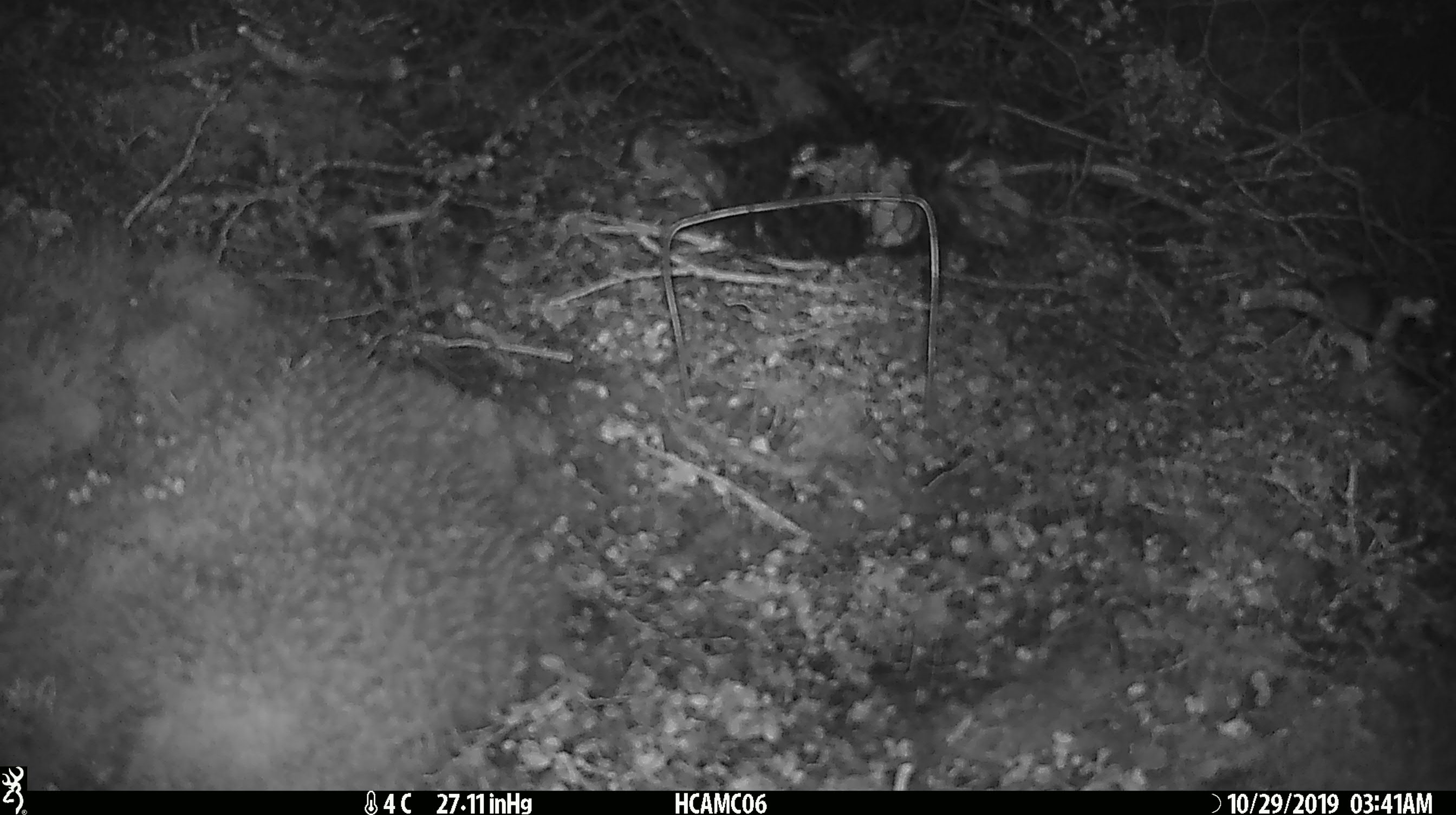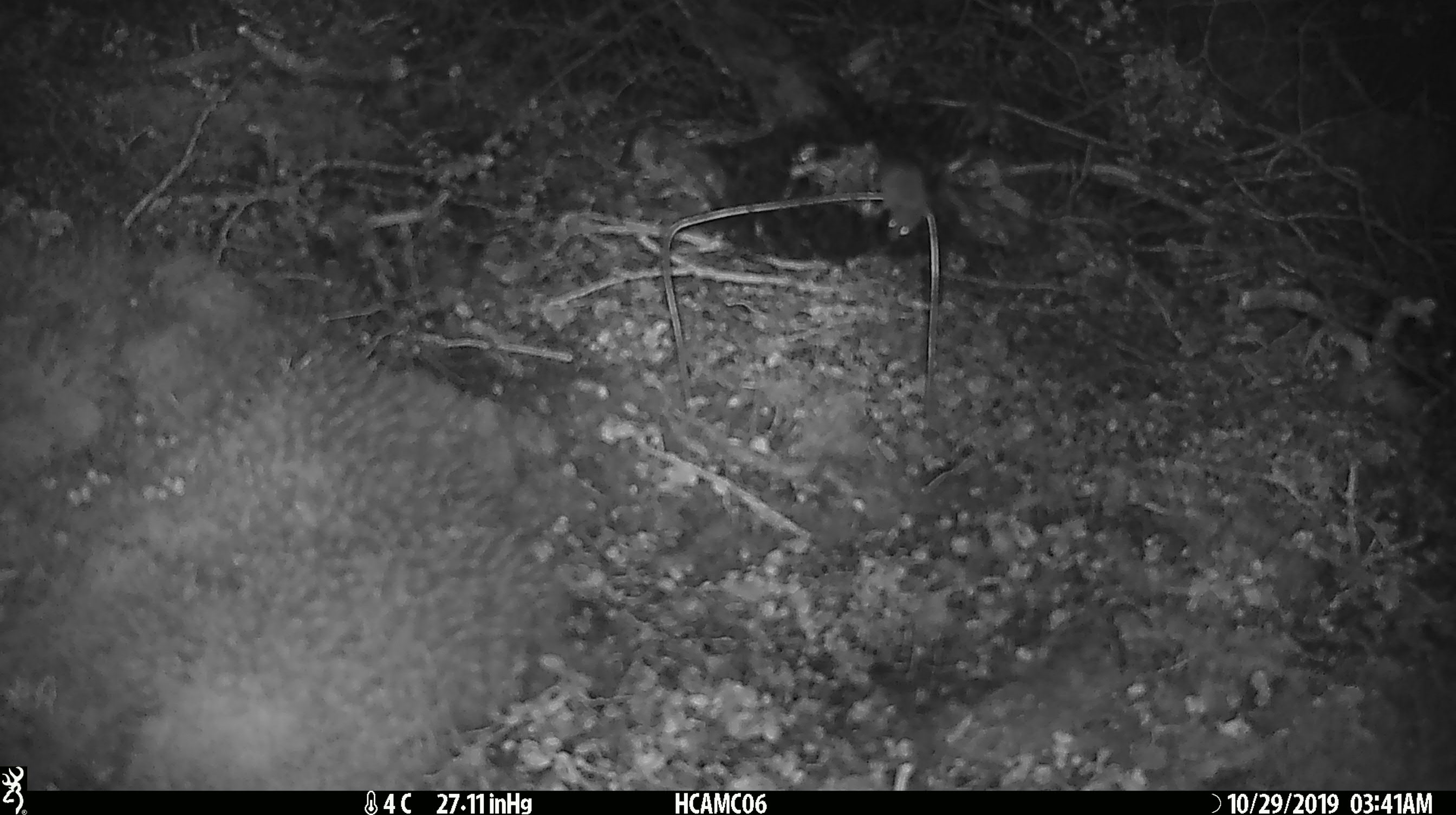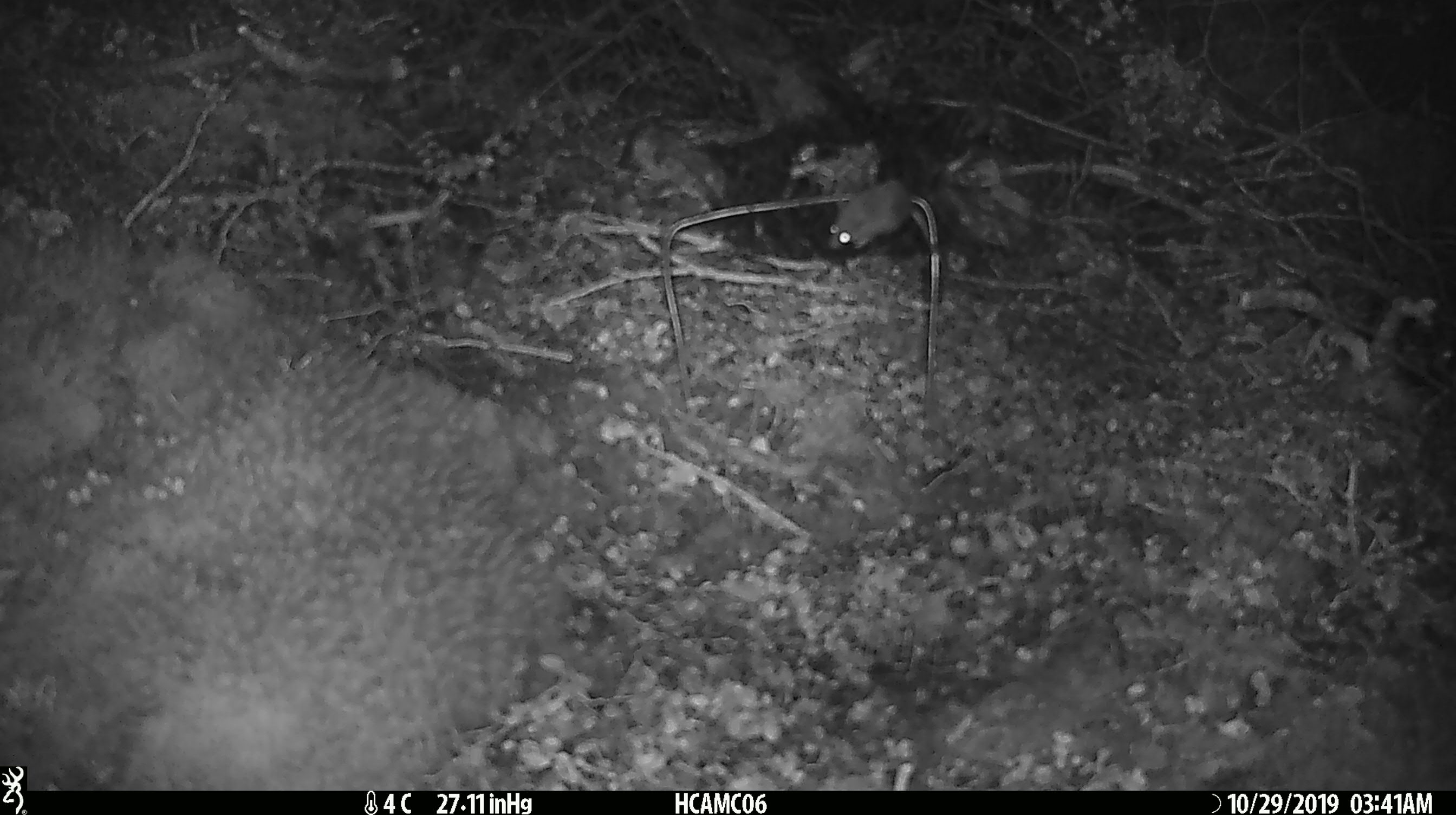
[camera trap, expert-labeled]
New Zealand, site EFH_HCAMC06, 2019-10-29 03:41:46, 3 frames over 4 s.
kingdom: Animalia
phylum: Chordata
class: Mammalia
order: Rodentia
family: Muridae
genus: Mus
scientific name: Mus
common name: mouse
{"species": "mouse (Mus)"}